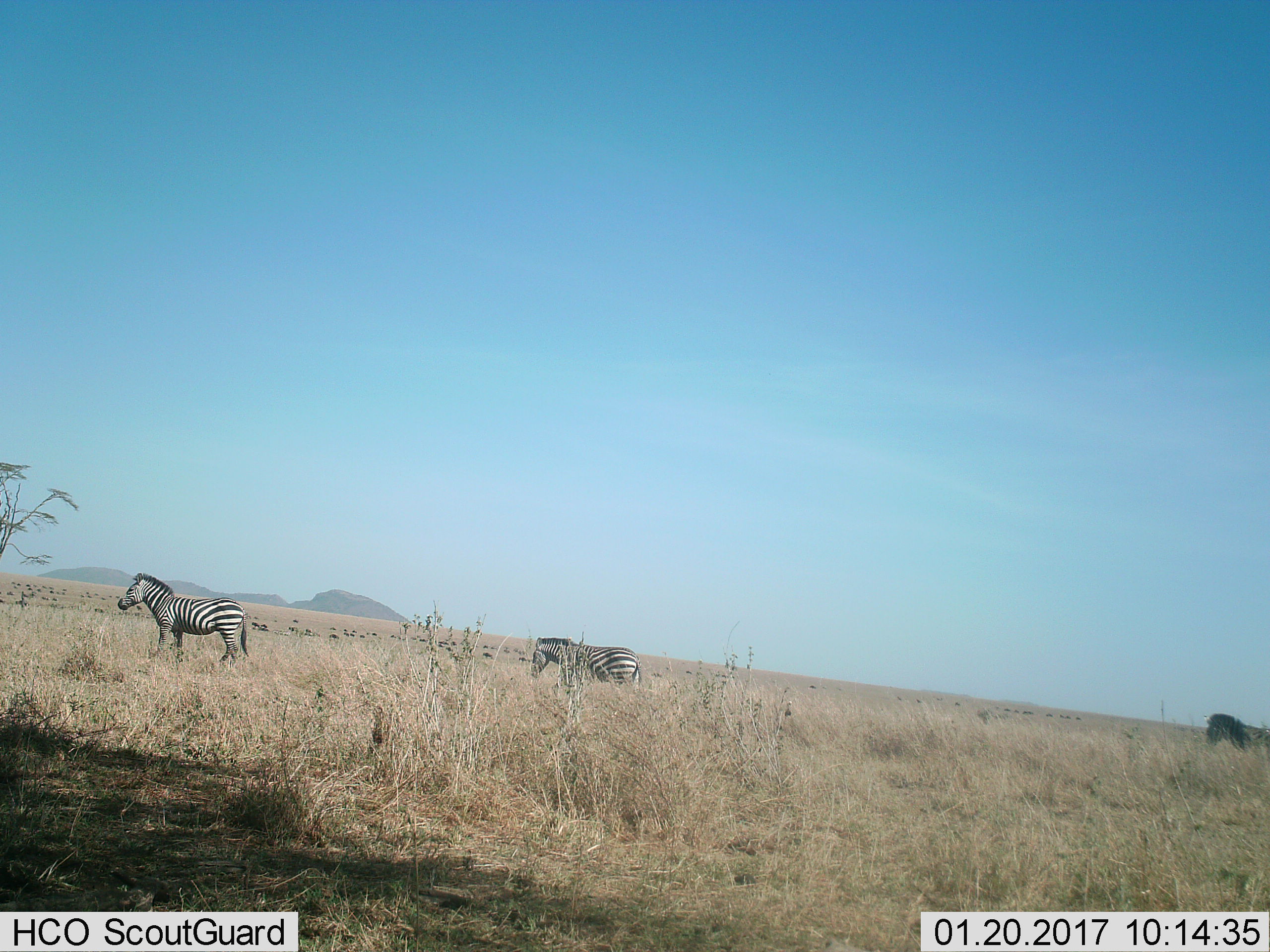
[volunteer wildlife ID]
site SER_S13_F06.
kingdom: Animalia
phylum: Chordata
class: Mammalia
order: Perissodactyla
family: Equidae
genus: Equus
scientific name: Equus quagga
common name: plains zebra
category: zebraplains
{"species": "zebraplains (plains zebra) (Equus quagga)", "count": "3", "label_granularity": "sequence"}